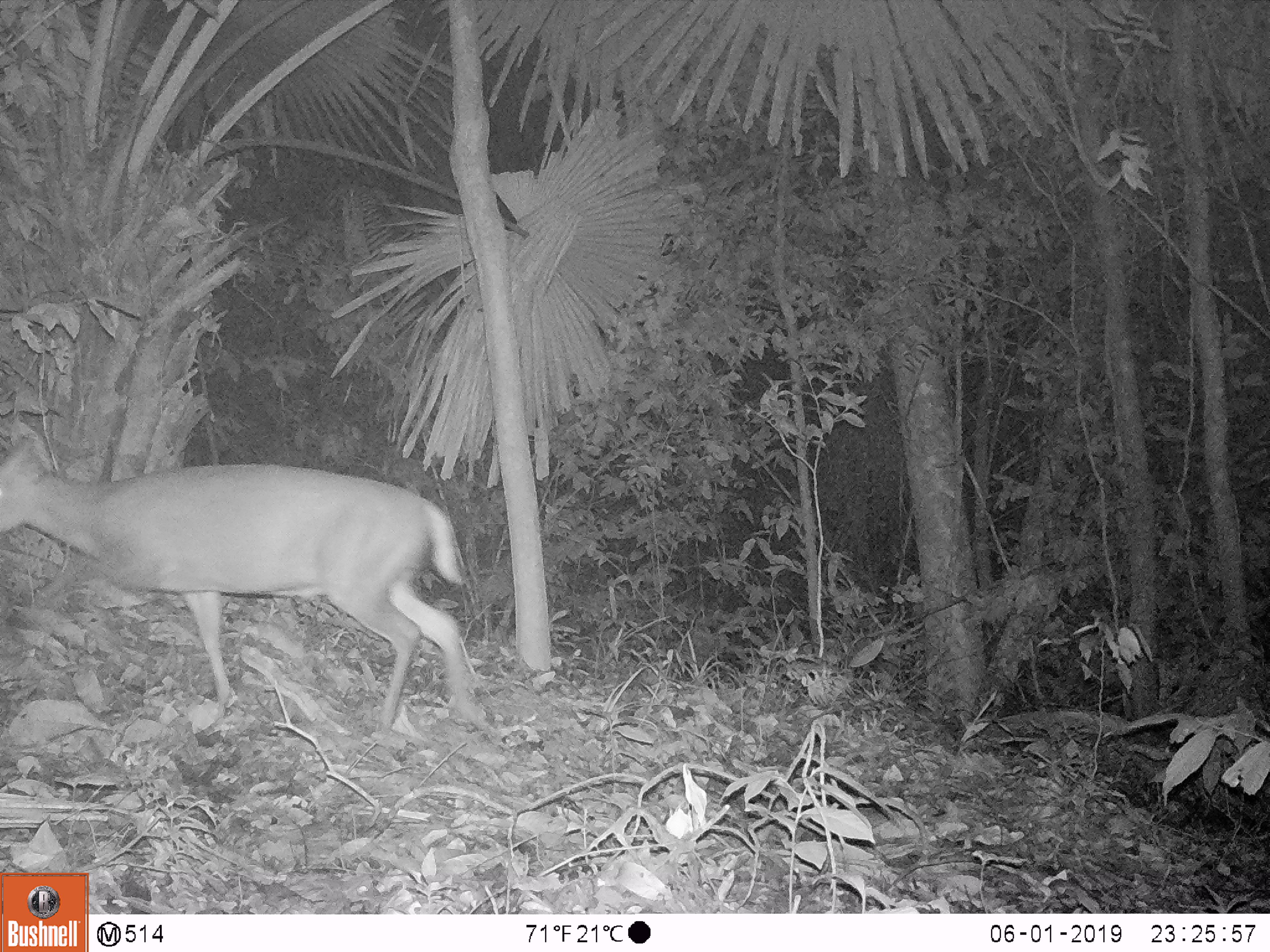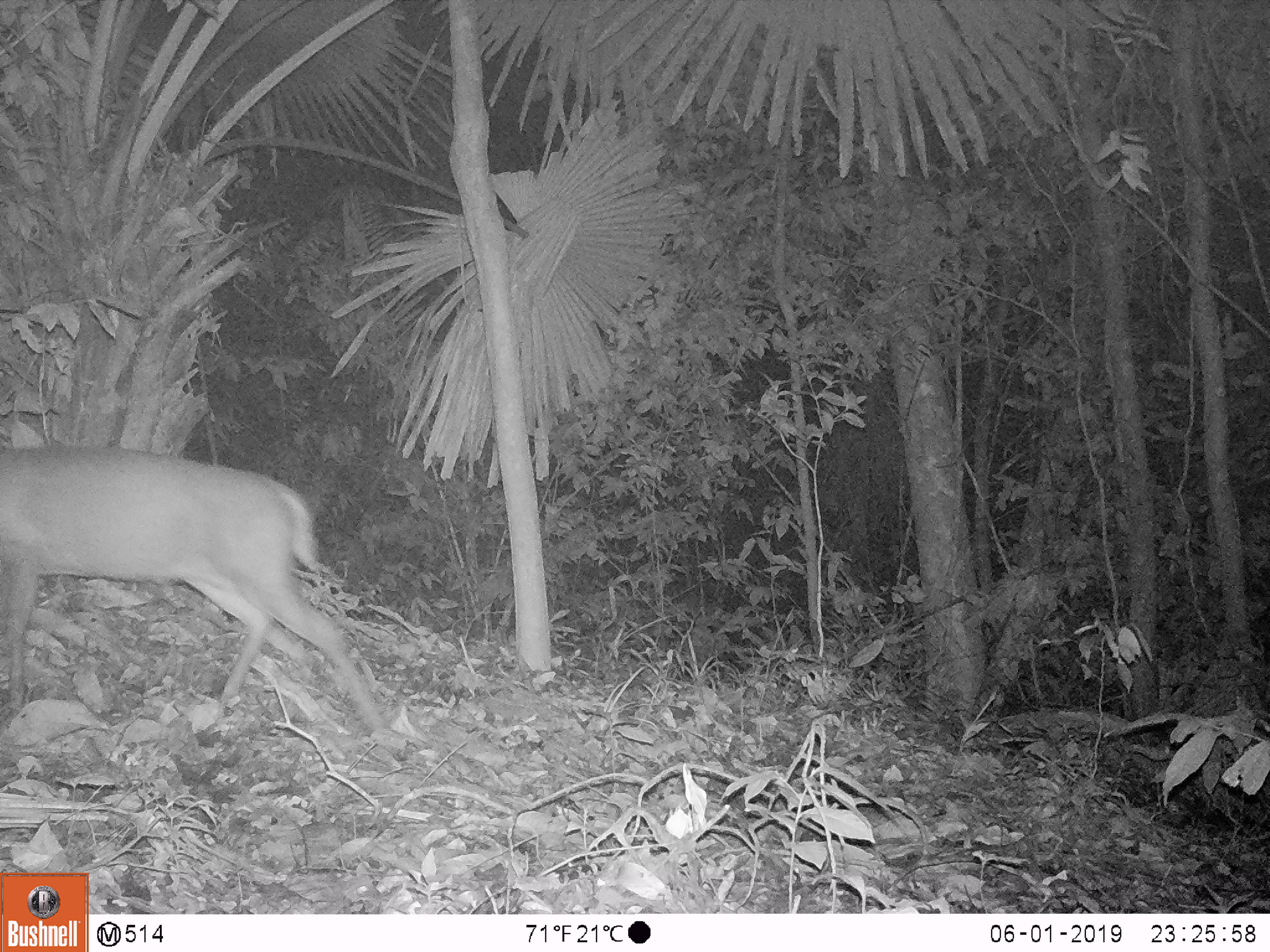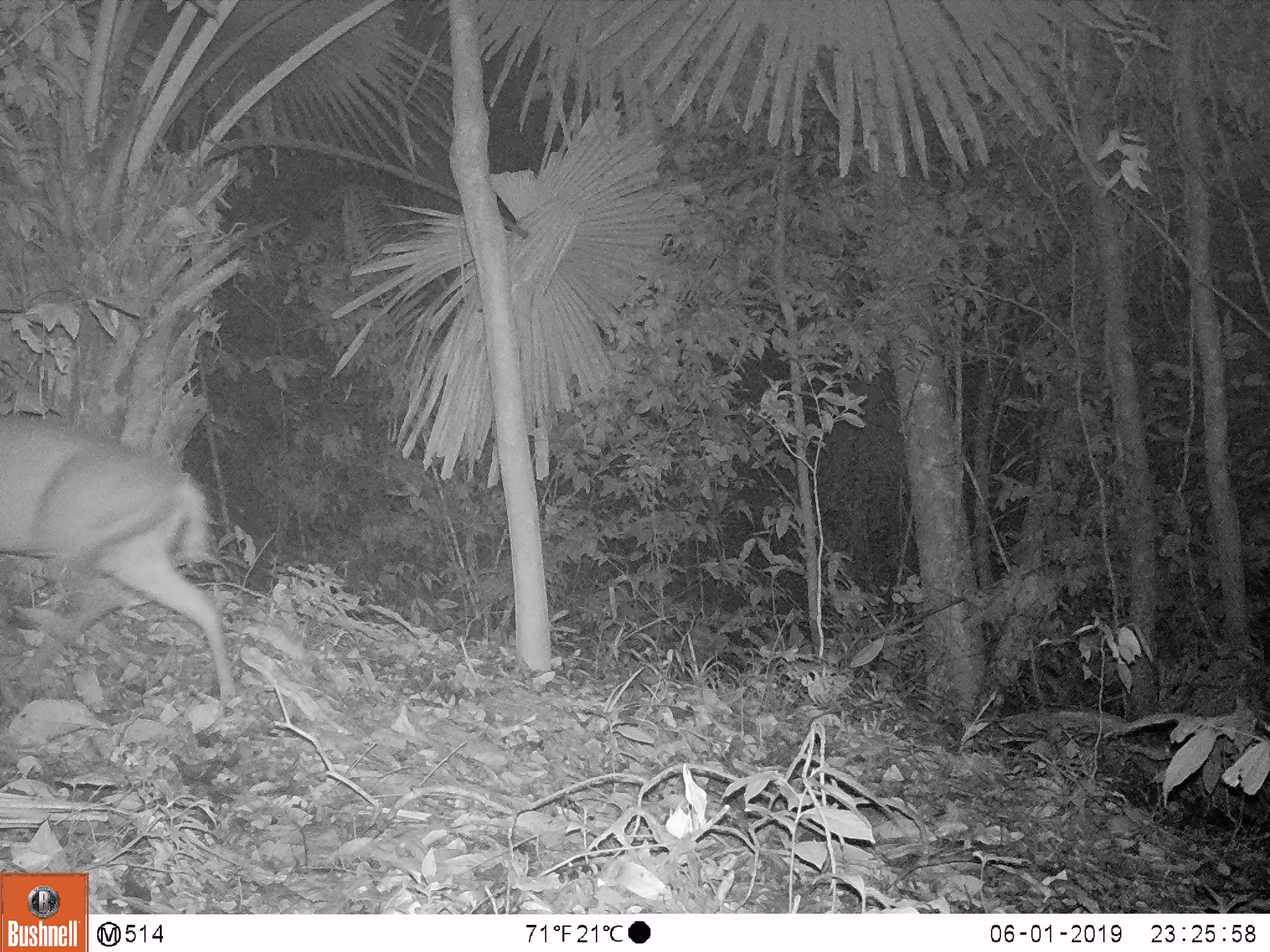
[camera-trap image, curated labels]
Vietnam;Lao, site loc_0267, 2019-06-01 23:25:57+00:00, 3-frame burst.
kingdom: Animalia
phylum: Chordata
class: Mammalia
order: Artiodactyla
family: Cervidae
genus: Muntiacus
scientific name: Muntiacus rooseveltorum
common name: roosevelt's muntjac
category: roosevelts muntjac group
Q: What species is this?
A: Roosevelts muntjac group (roosevelt's muntjac) (Muntiacus rooseveltorum).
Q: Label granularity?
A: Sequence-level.